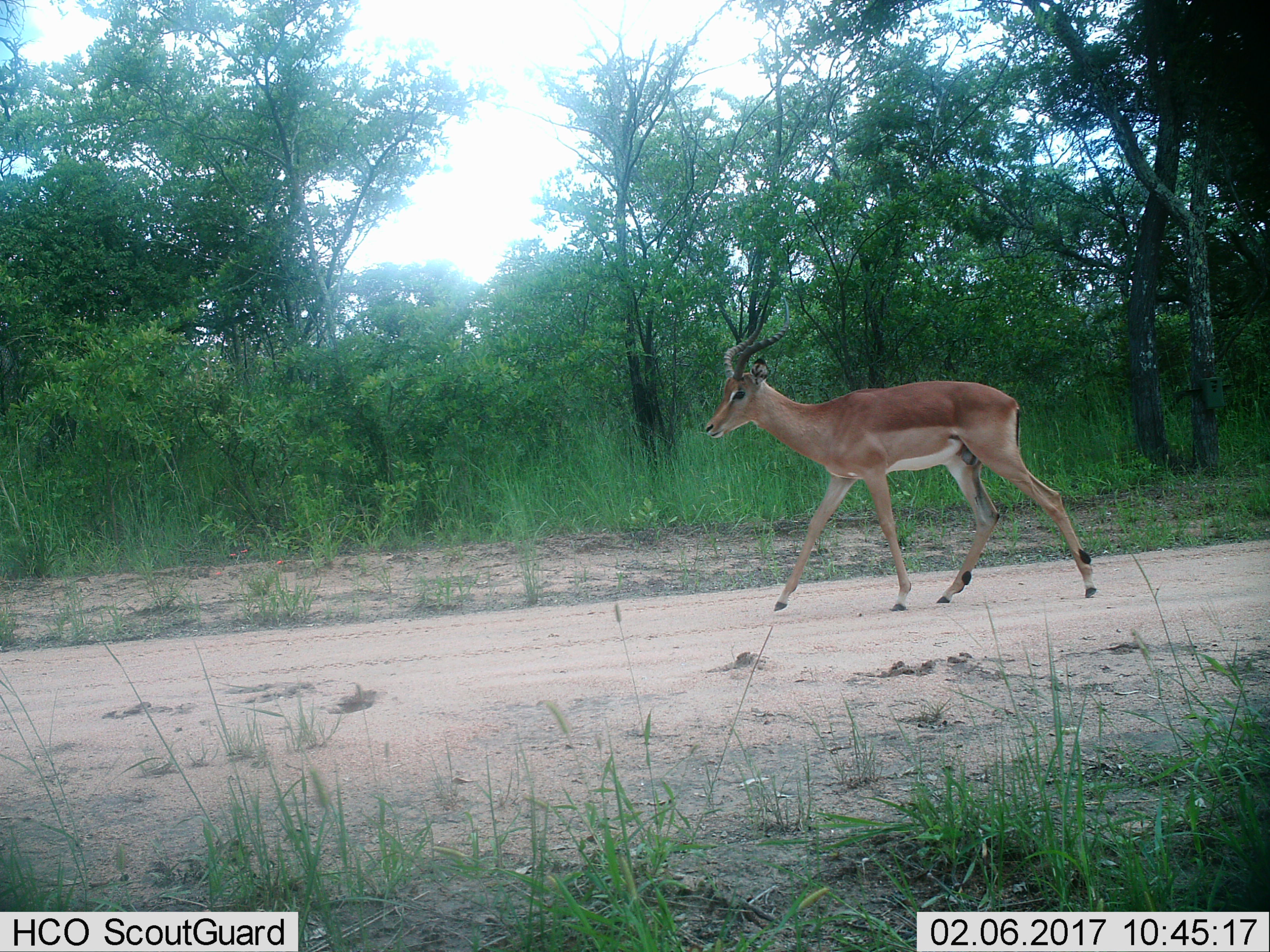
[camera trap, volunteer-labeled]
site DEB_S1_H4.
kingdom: Animalia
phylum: Chordata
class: Mammalia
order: Artiodactyla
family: Bovidae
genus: Aepyceros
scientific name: Aepyceros melampus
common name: impala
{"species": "impala (Aepyceros melampus)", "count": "1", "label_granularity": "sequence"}